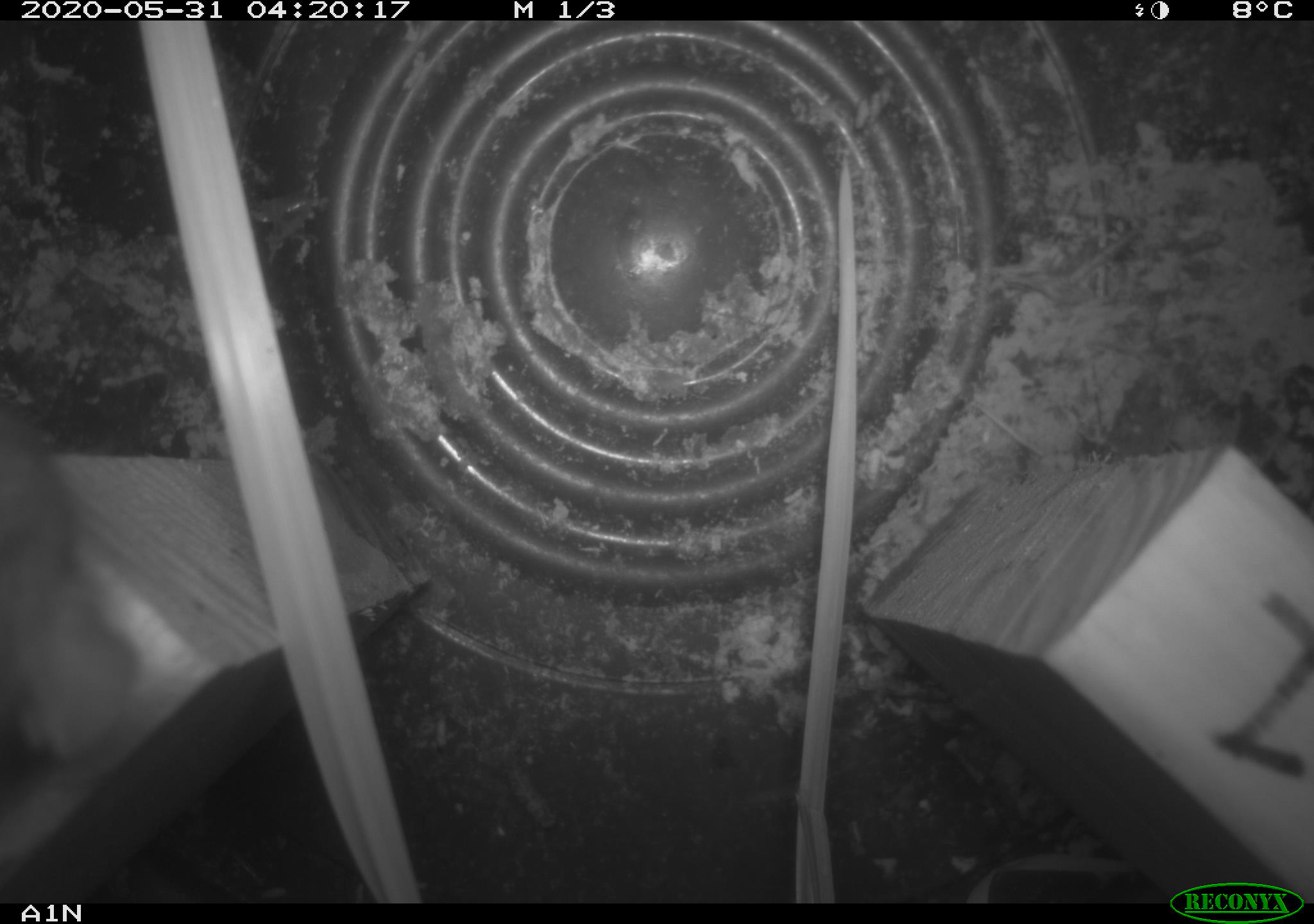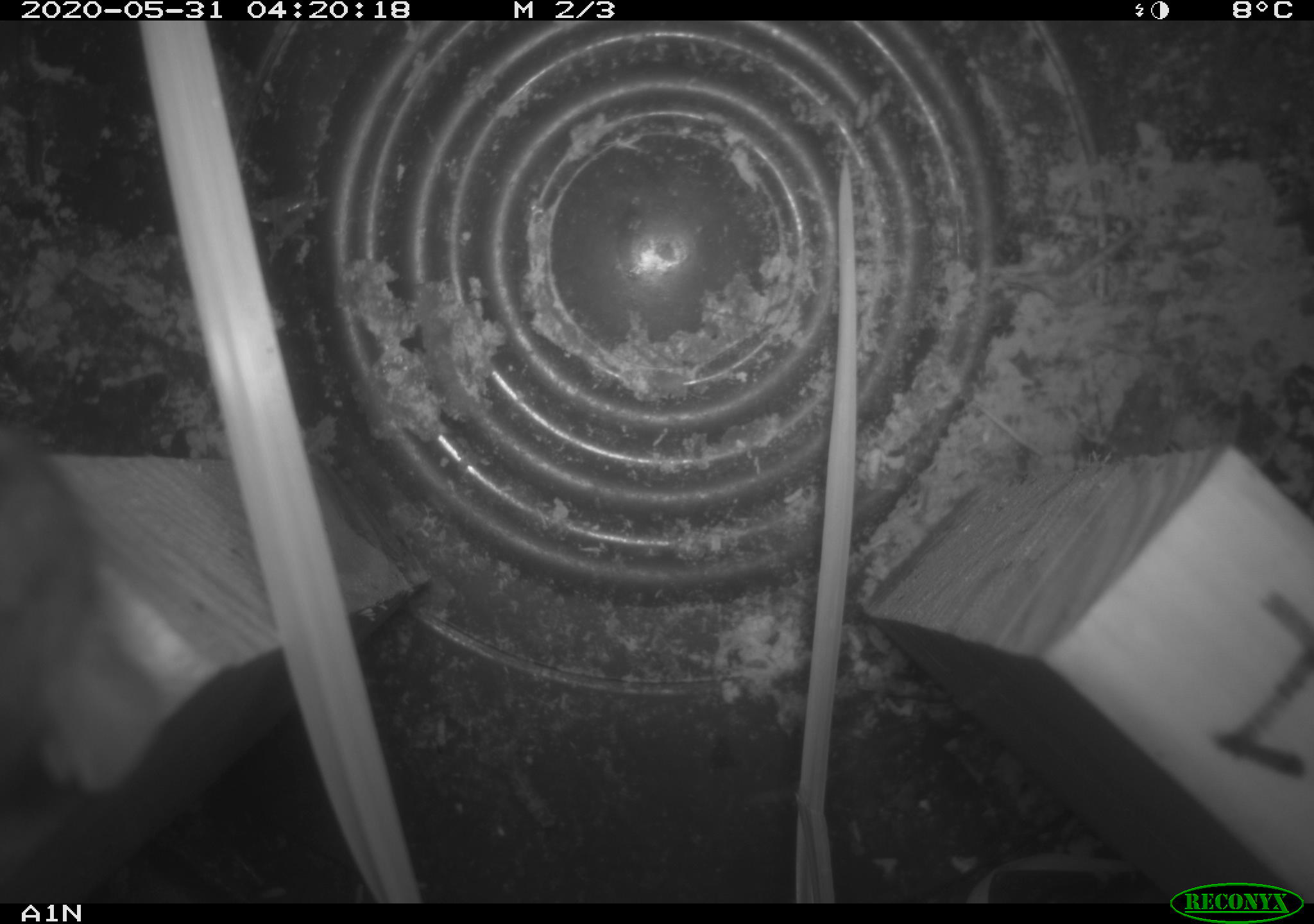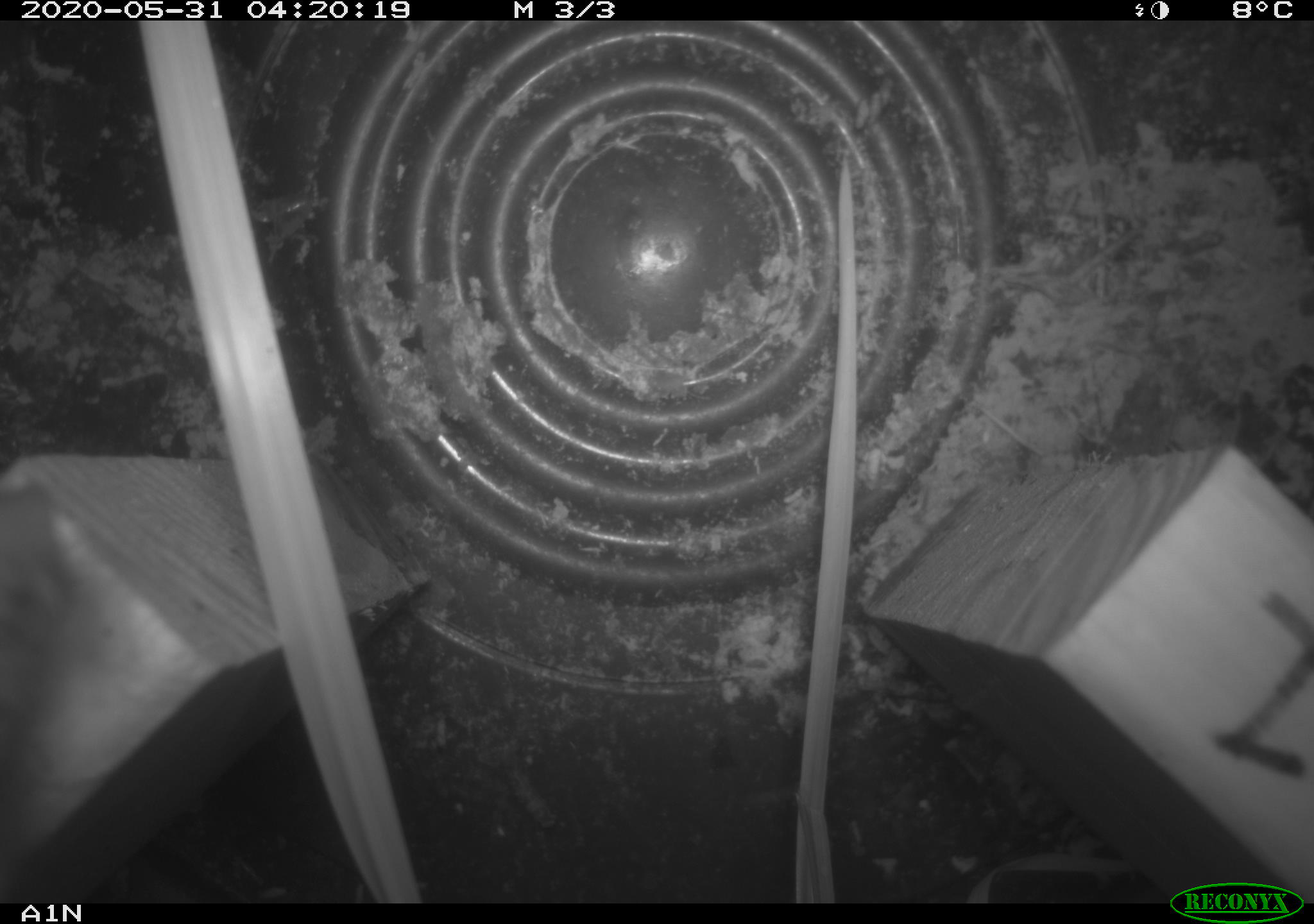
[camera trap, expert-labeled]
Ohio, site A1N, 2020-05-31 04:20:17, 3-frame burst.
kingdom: Animalia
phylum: Chordata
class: Mammalia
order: Rodentia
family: Cricetidae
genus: Peromyscus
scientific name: Peromyscus leucopus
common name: white-footed mouse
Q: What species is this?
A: White-footed mouse (Peromyscus leucopus).